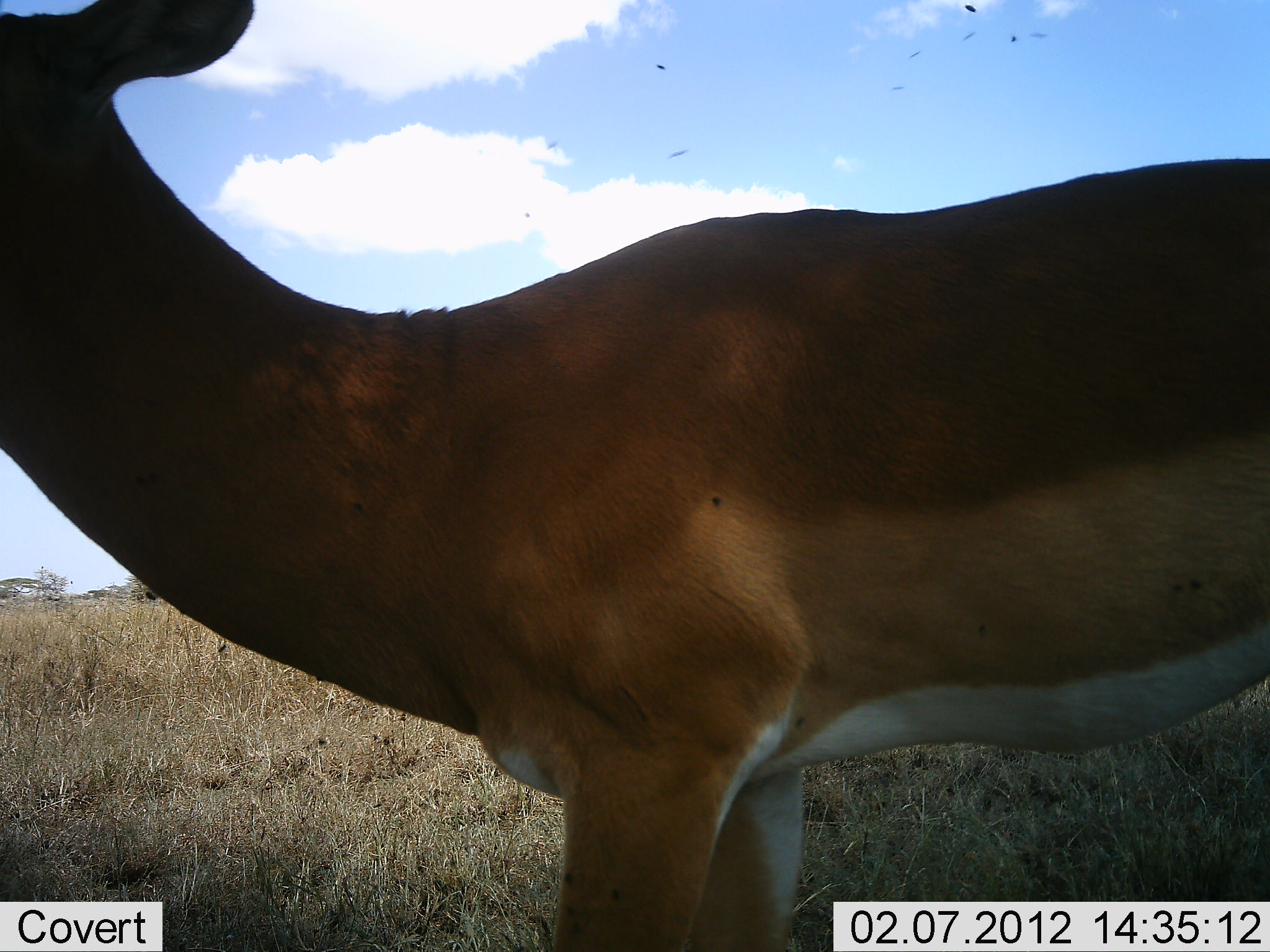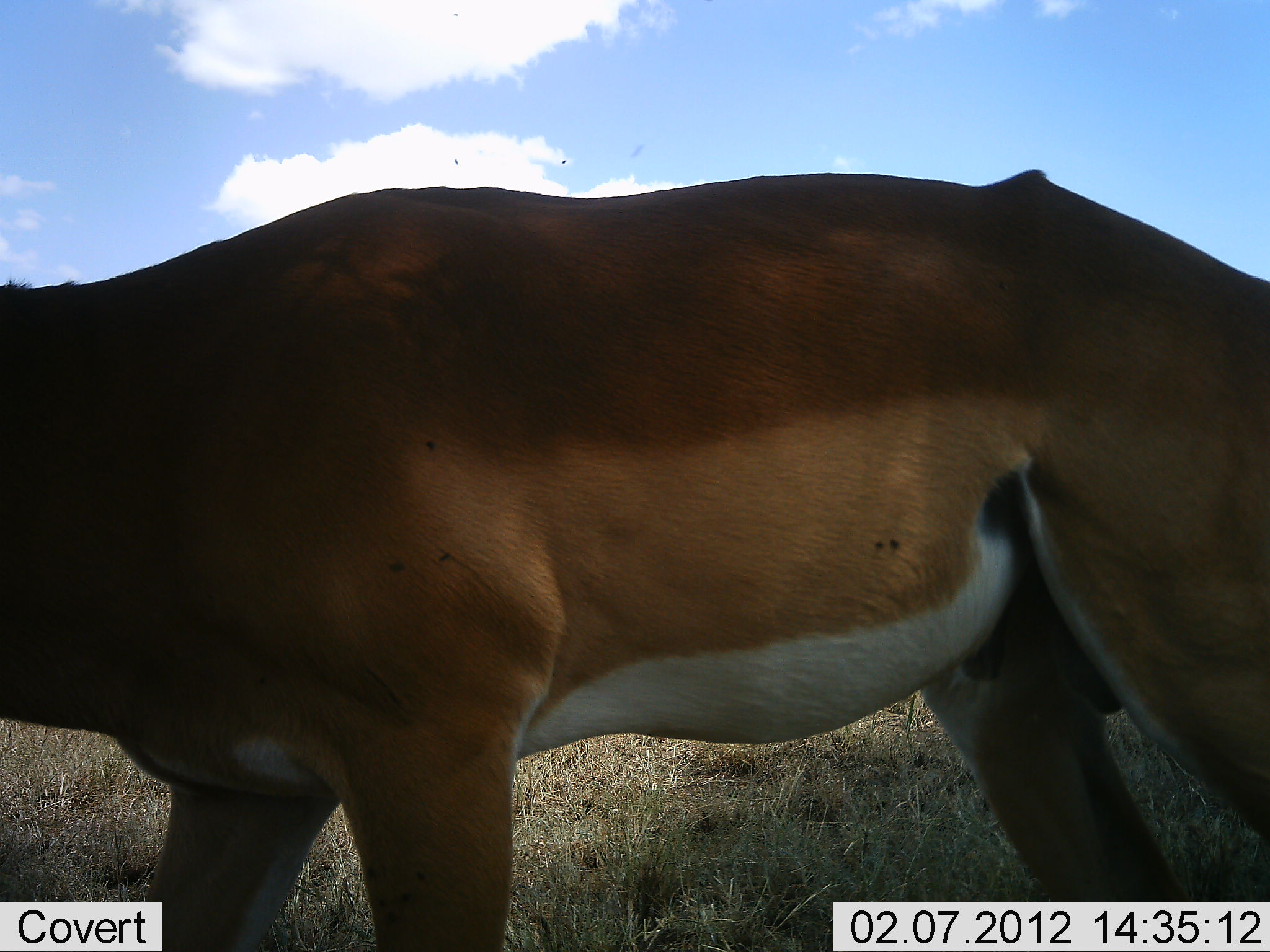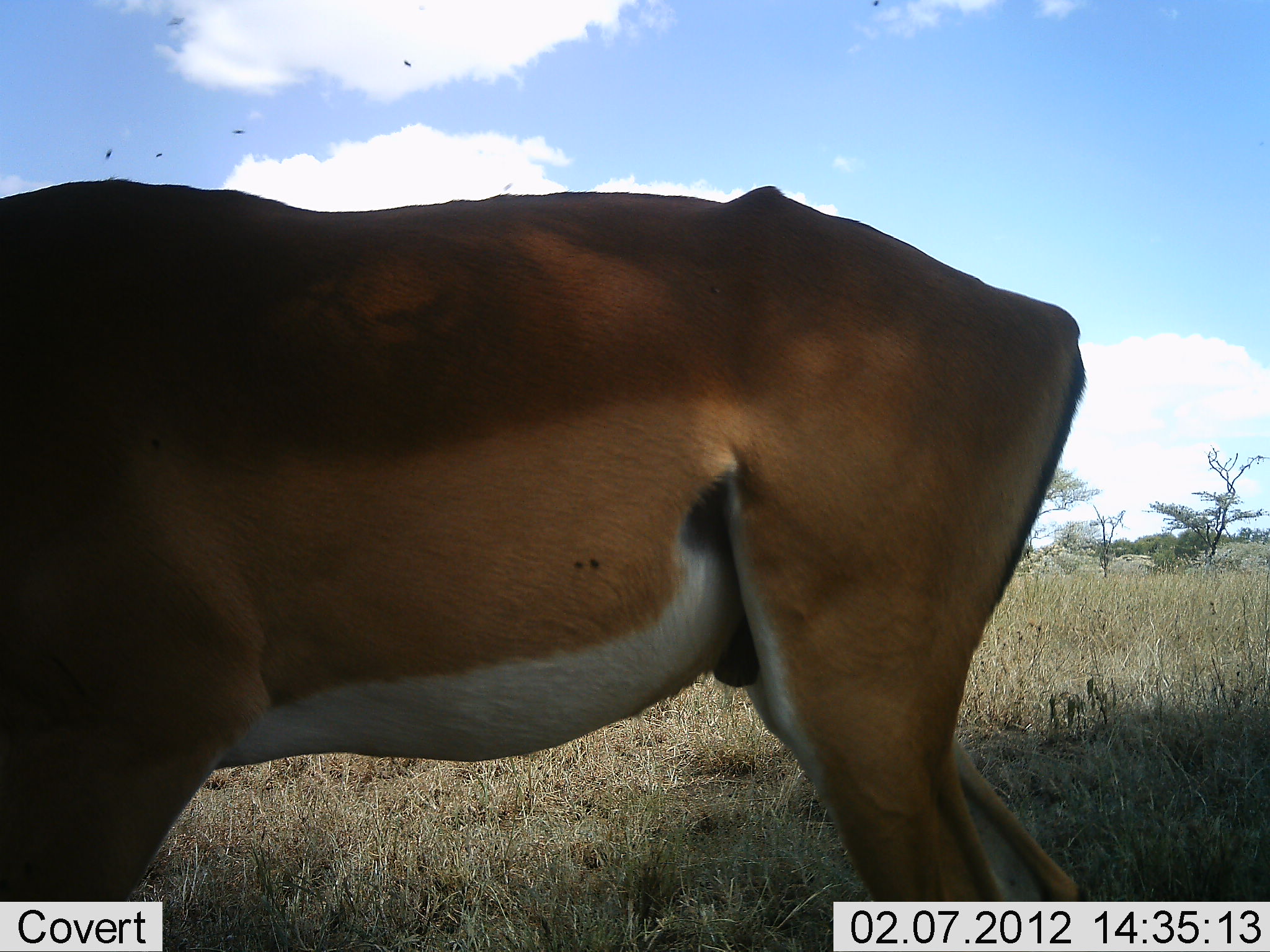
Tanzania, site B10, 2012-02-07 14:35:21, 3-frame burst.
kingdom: Animalia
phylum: Chordata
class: Mammalia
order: Artiodactyla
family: Bovidae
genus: Aepyceros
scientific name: Aepyceros melampus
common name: impala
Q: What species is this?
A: Impala (Aepyceros melampus).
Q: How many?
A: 1.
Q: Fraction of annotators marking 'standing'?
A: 17%.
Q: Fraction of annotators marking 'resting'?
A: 0%.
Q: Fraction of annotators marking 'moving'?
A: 83%.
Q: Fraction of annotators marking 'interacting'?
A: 0%.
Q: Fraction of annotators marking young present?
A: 0%.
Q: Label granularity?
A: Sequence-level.